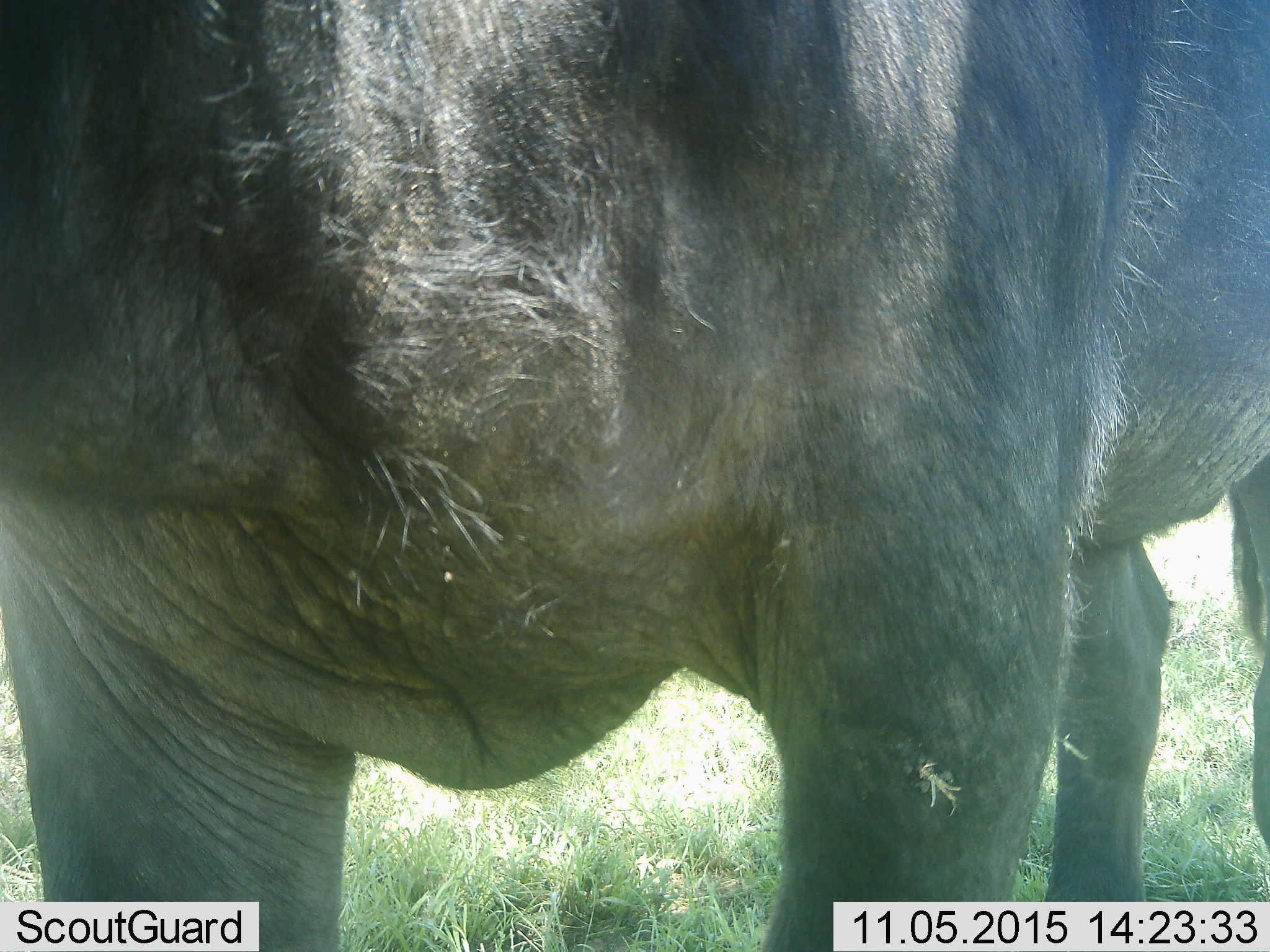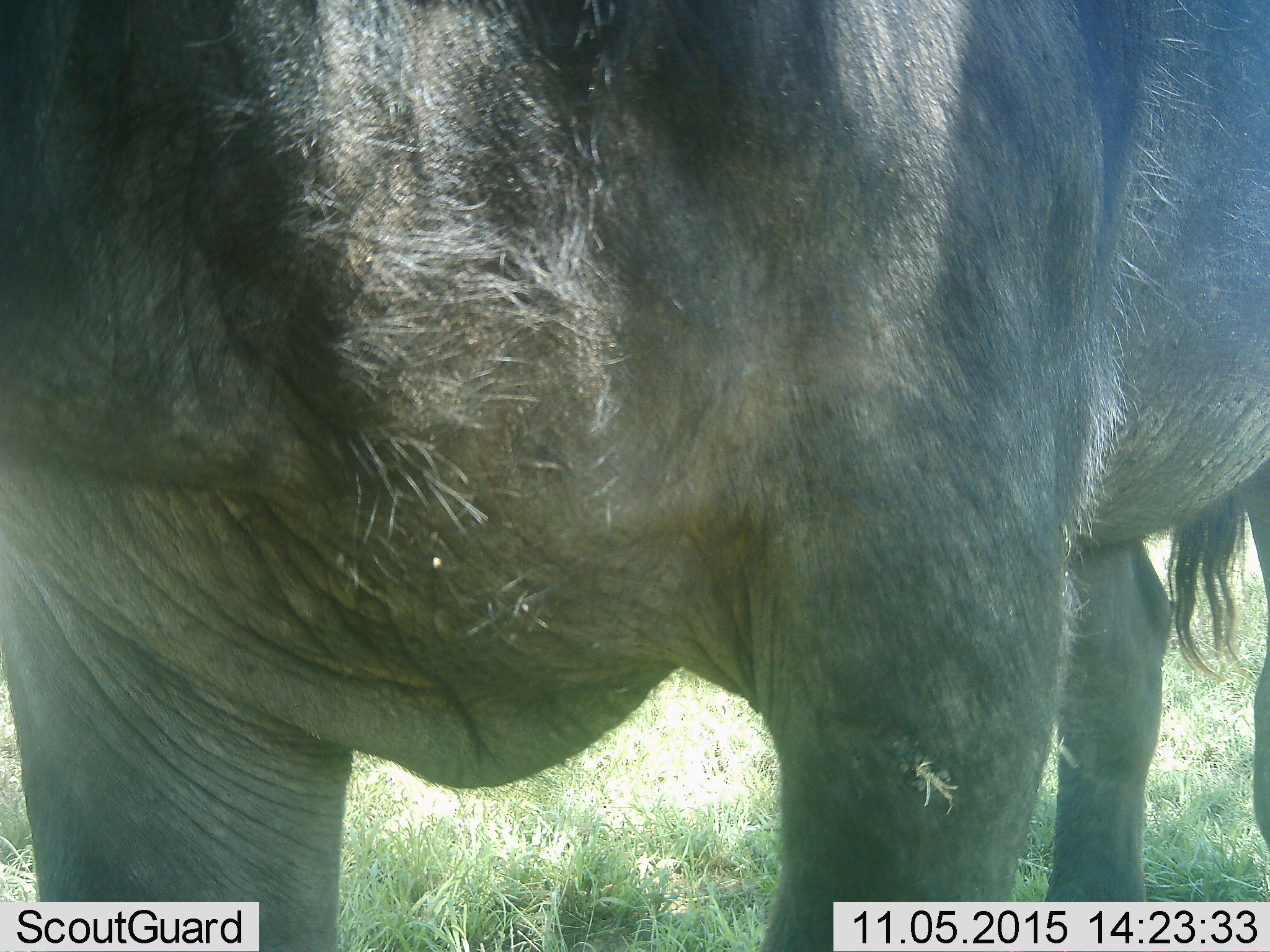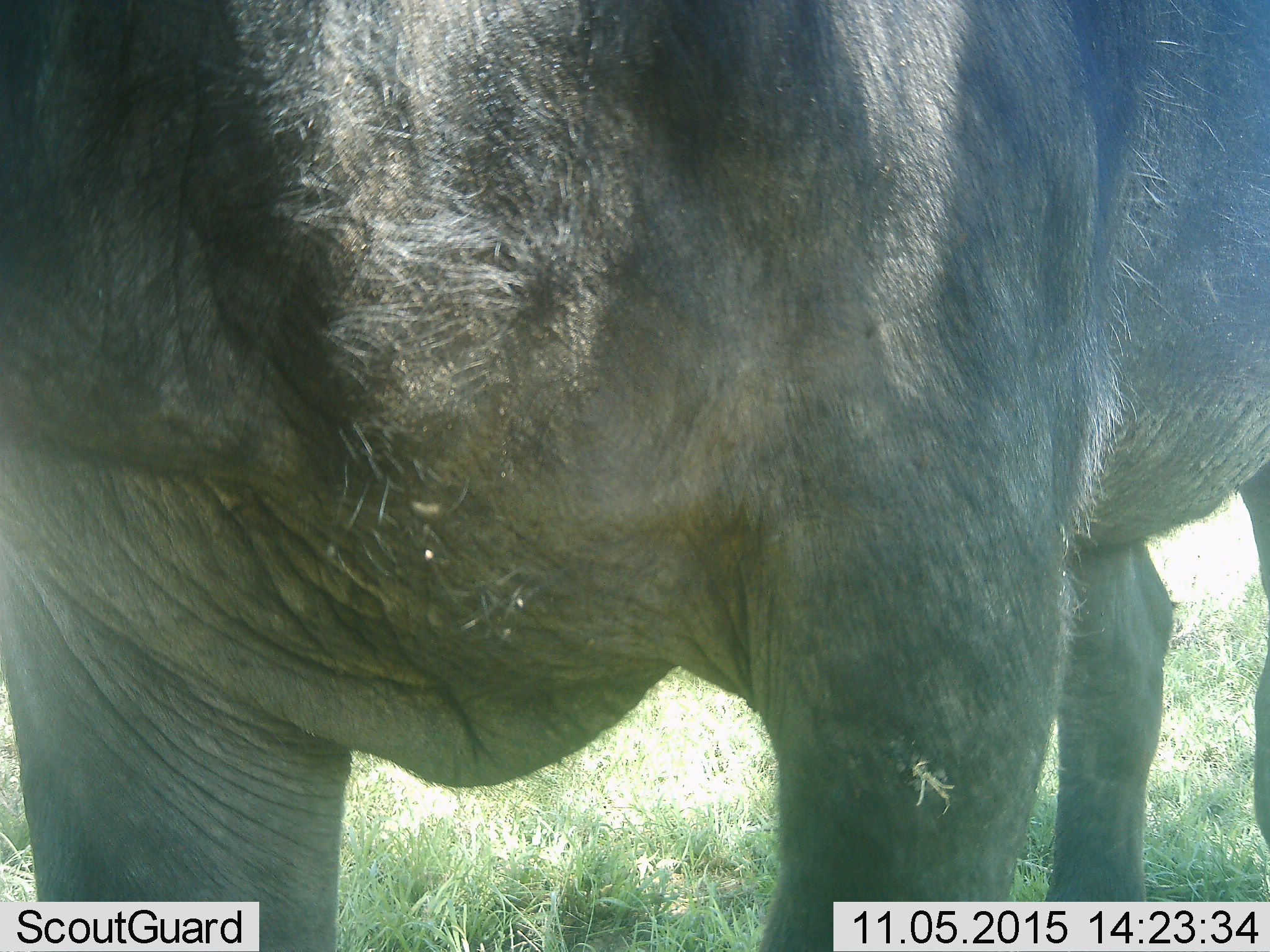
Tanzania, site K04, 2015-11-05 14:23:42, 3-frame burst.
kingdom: Animalia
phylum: Chordata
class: Mammalia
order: Artiodactyla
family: Bovidae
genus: Connochaetes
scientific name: Connochaetes taurinus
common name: blue wildebeest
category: wildebeest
Wildebeest (blue wildebeest) (Connochaetes taurinus), count 1. Behavior (volunteer vote fractions): standing 100%, resting 0%, moving 0%, interacting 0%. Young present (vote fraction): 0%. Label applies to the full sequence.